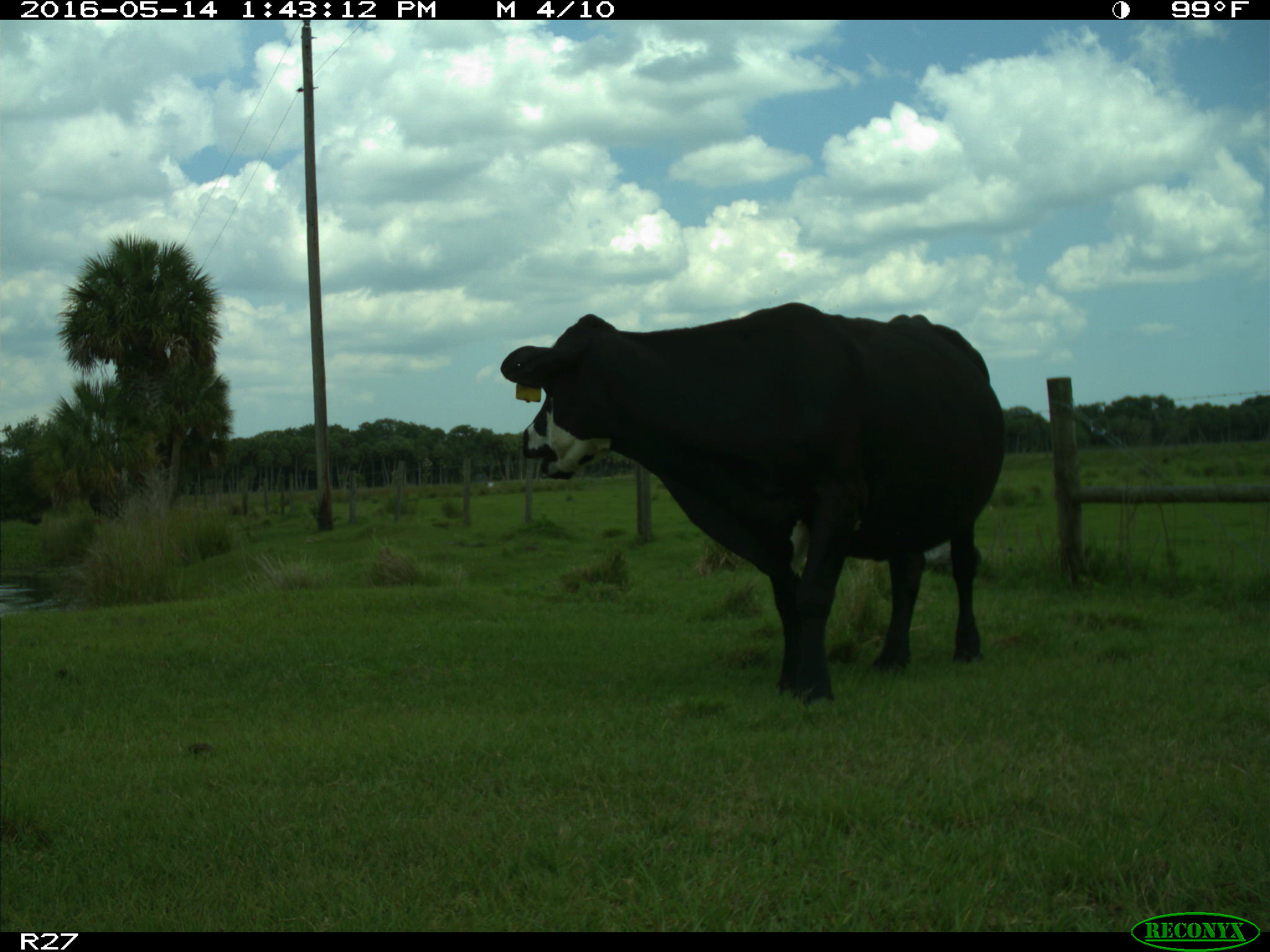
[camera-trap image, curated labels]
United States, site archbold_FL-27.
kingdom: Animalia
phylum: Chordata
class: Mammalia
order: Artiodactyla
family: Bovidae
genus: Bos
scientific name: Bos taurus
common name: domestic cow